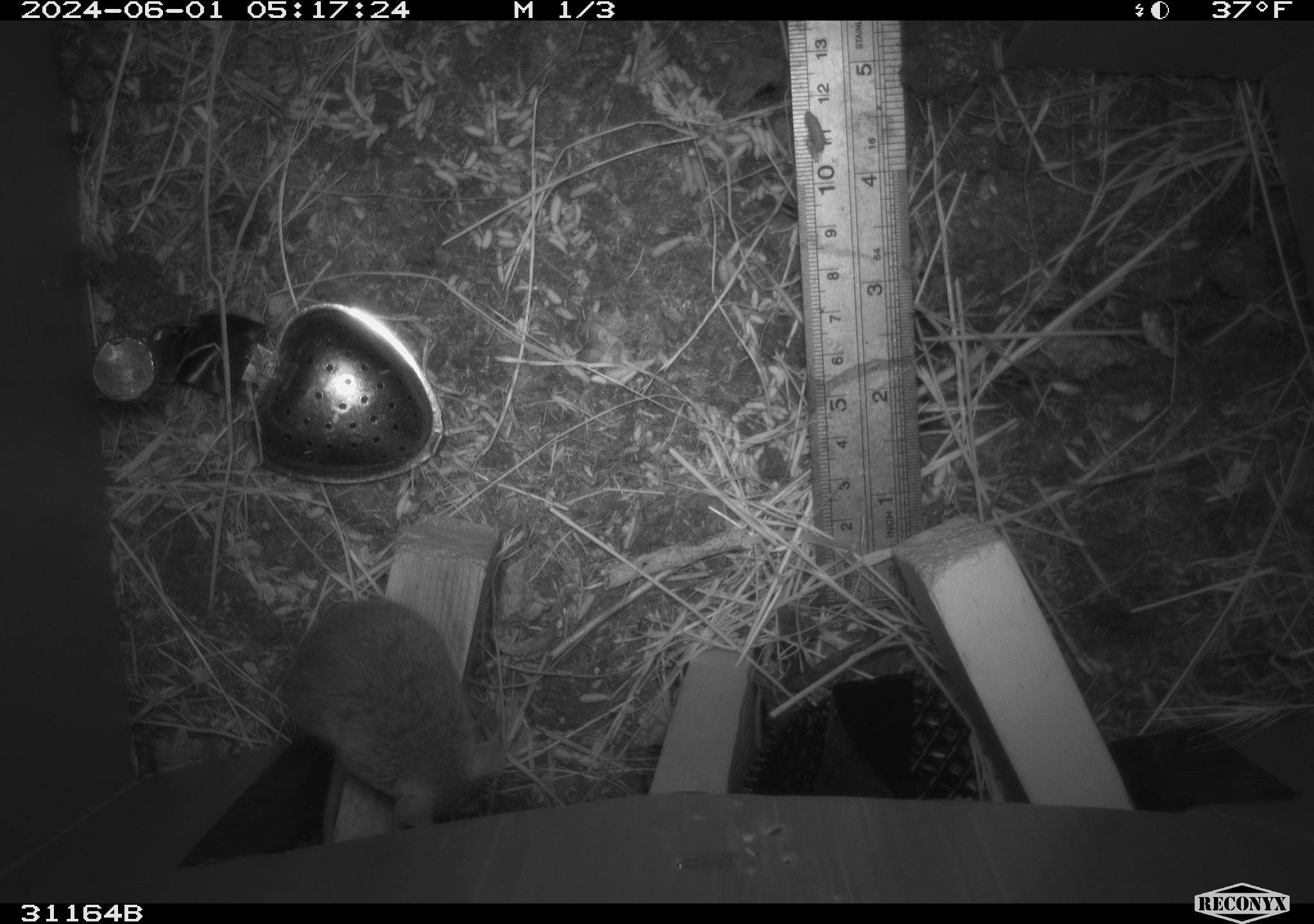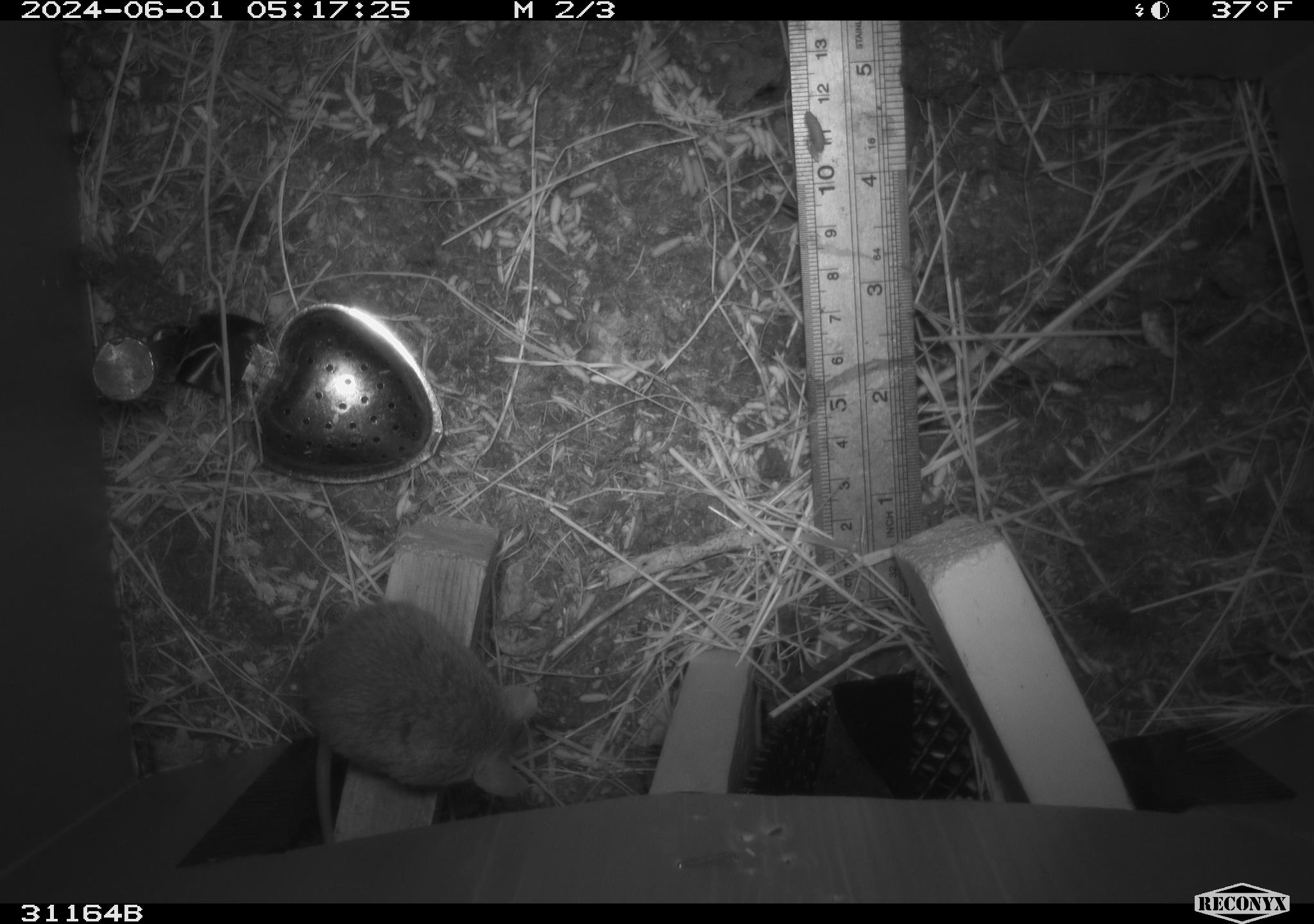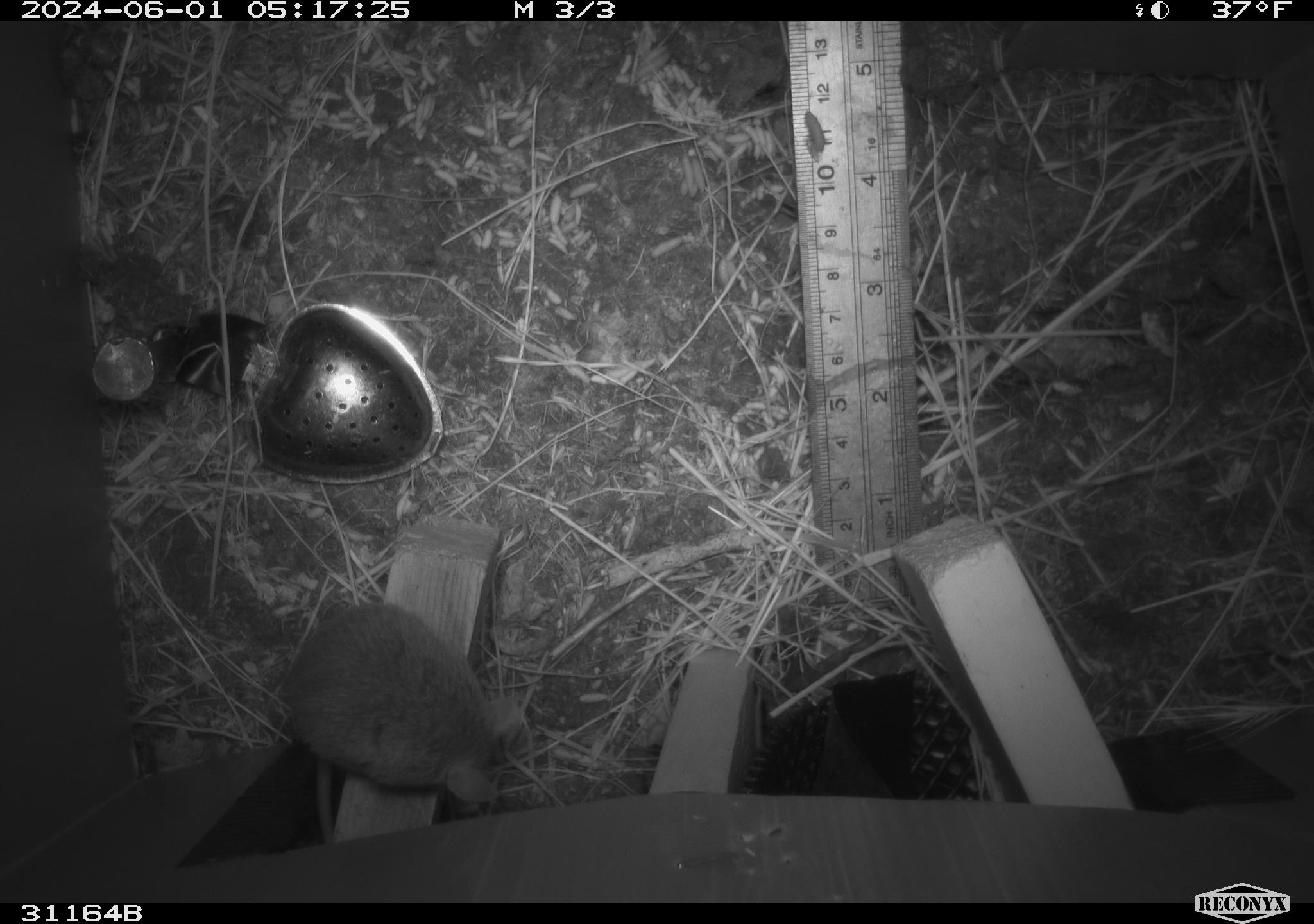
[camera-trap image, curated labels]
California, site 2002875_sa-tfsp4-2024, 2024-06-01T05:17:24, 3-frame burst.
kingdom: Animalia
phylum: Chordata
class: Mammalia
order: Rodentia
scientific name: Rodentia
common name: mouse species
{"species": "mouse species (Rodentia)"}